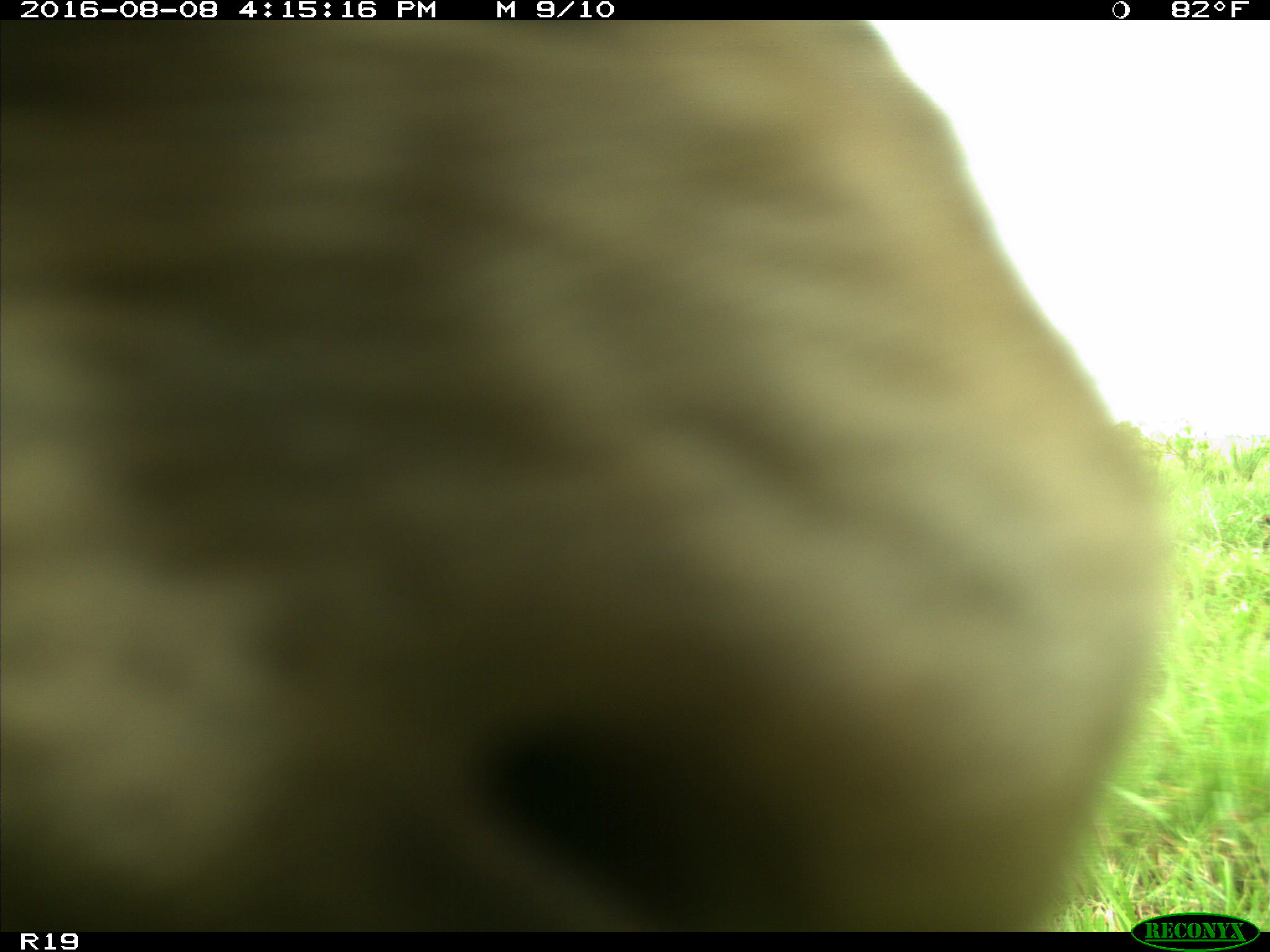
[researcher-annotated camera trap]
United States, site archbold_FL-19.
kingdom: Animalia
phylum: Chordata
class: Mammalia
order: Artiodactyla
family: Bovidae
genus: Bos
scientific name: Bos taurus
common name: domestic cow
Bos taurus (domestic cow).